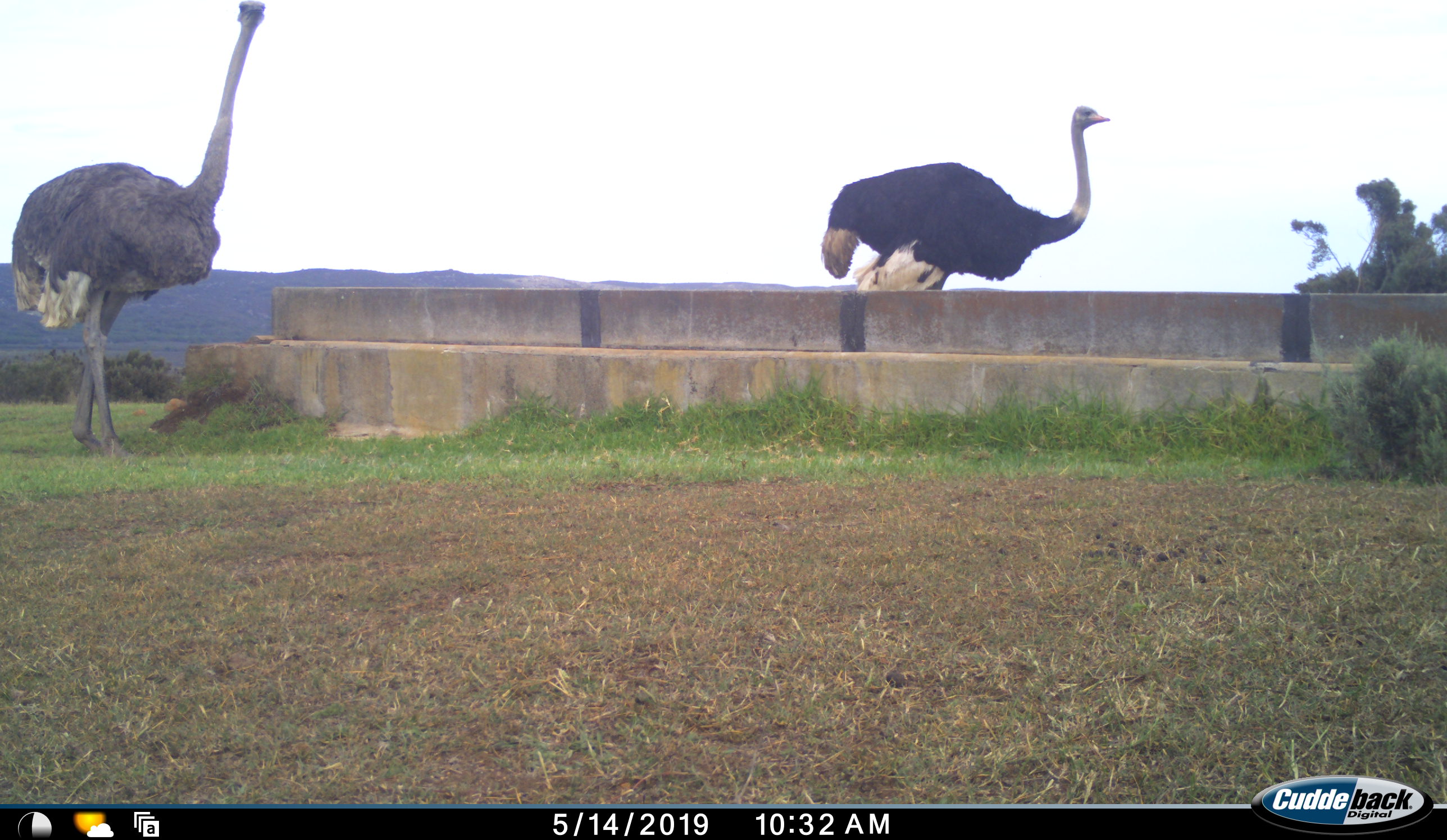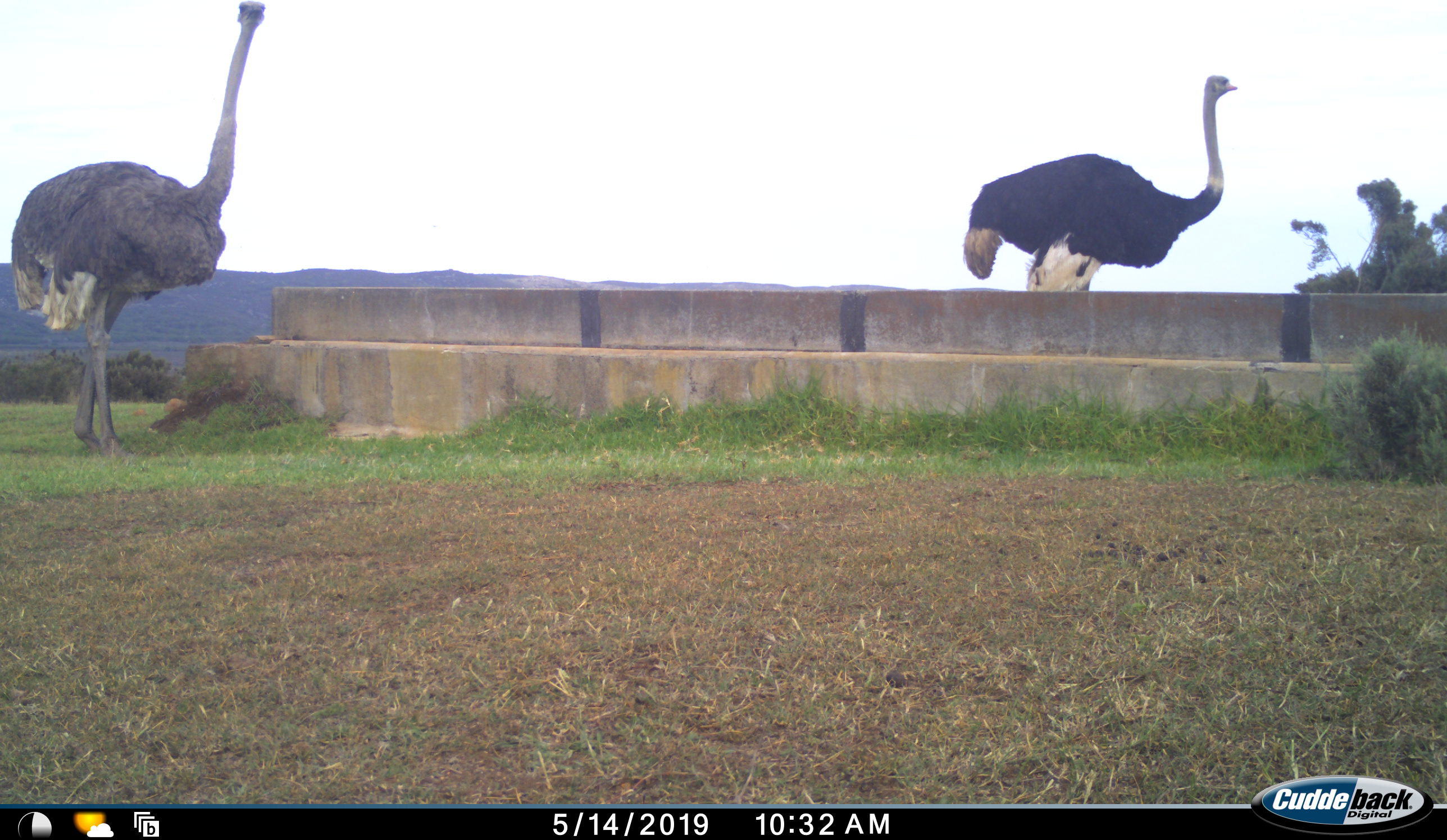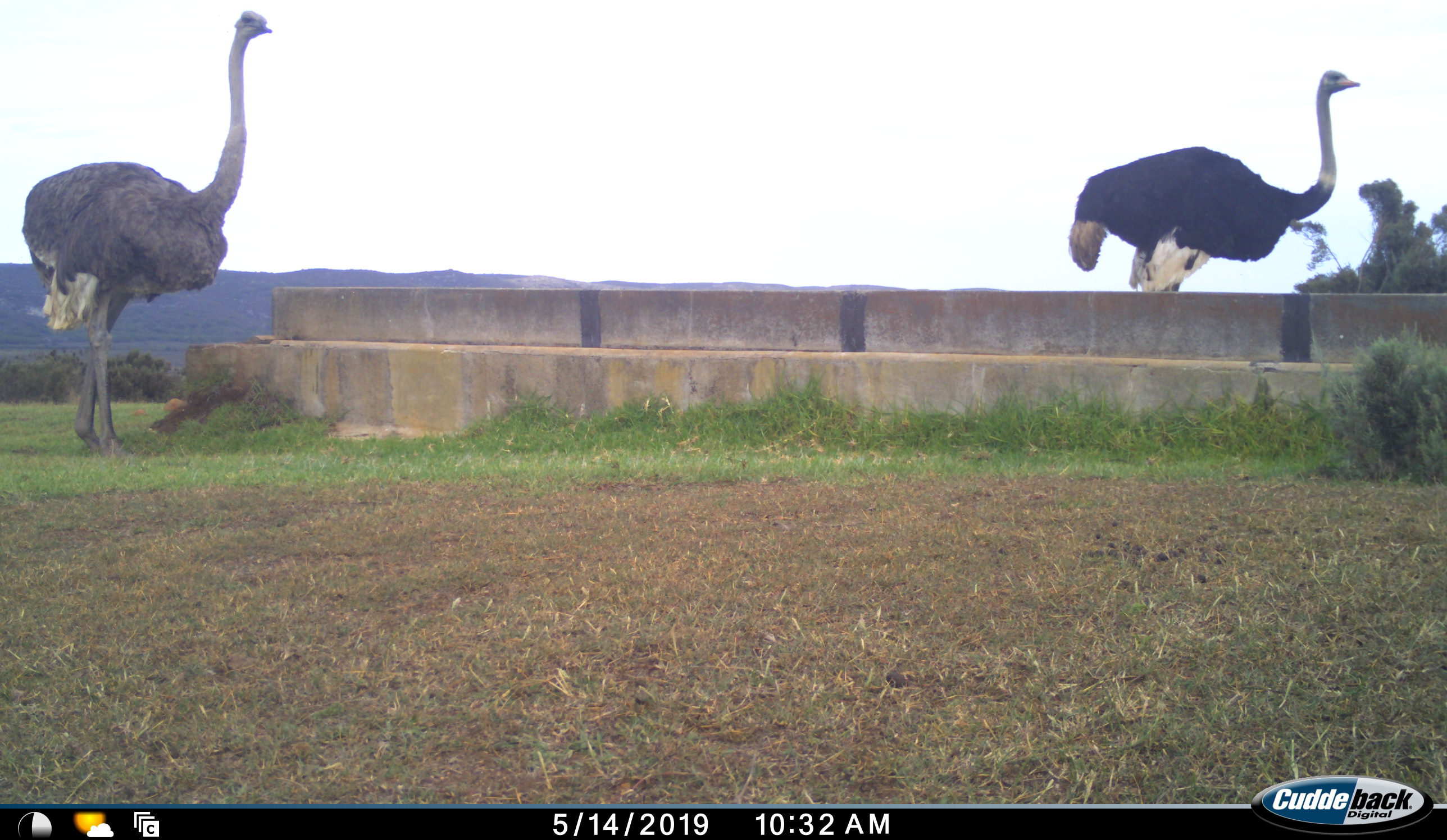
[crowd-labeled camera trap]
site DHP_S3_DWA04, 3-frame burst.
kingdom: Animalia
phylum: Chordata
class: Aves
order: Struthioniformes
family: Struthionidae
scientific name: Struthionidae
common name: ostrich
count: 2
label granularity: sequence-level